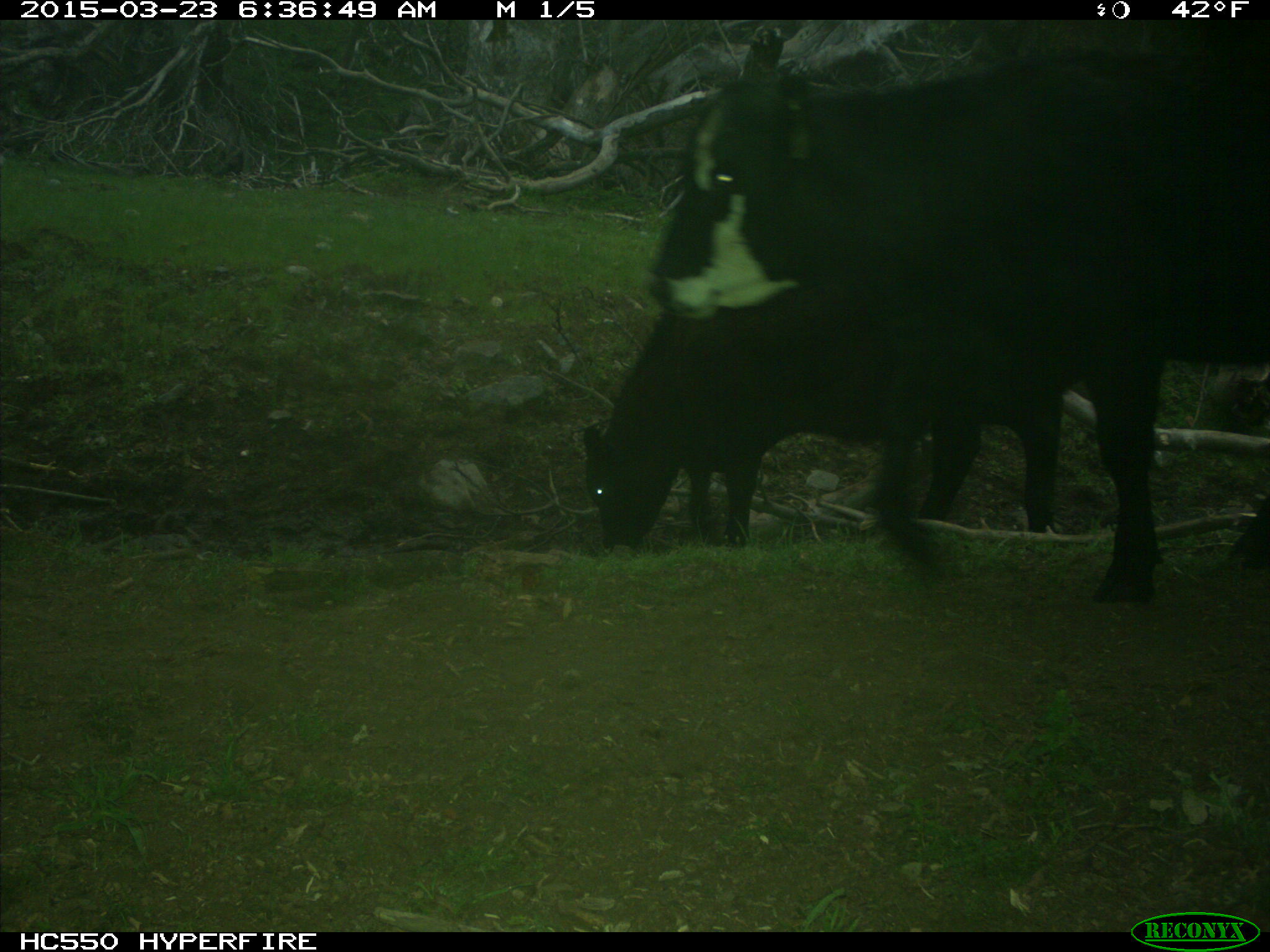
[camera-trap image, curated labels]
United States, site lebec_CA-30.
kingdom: Animalia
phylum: Chordata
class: Mammalia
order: Artiodactyla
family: Bovidae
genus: Bos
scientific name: Bos taurus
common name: domestic cow